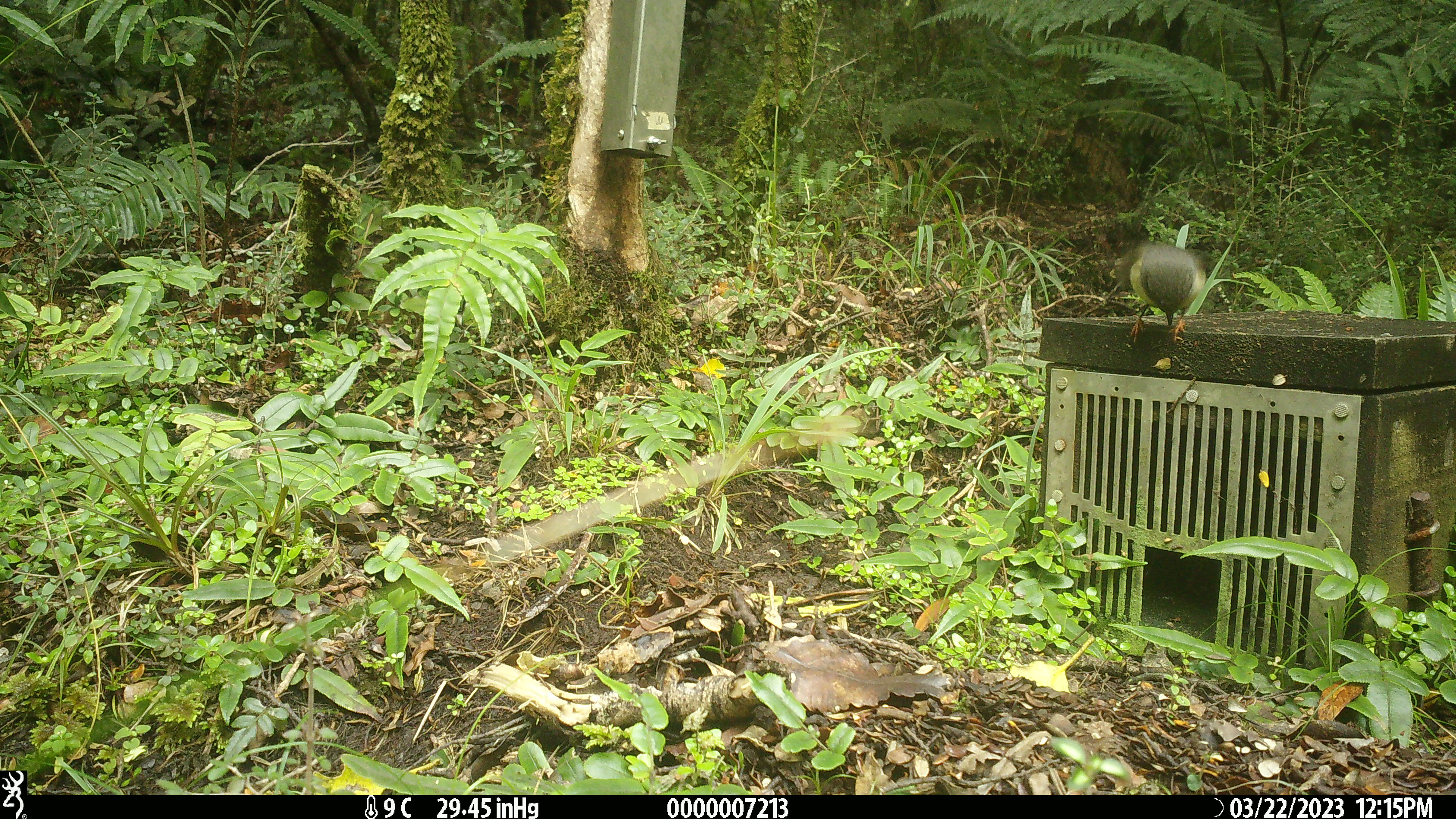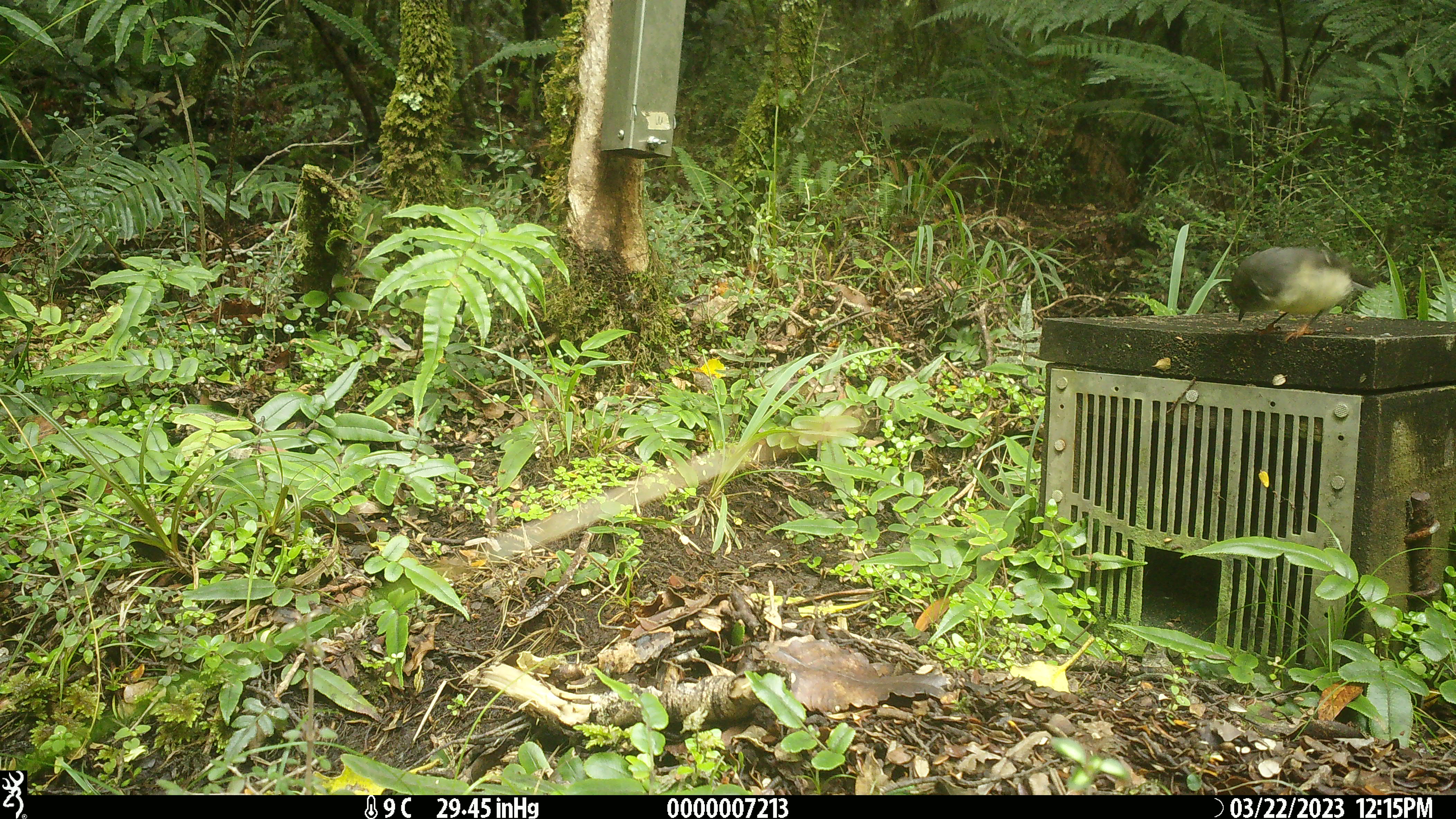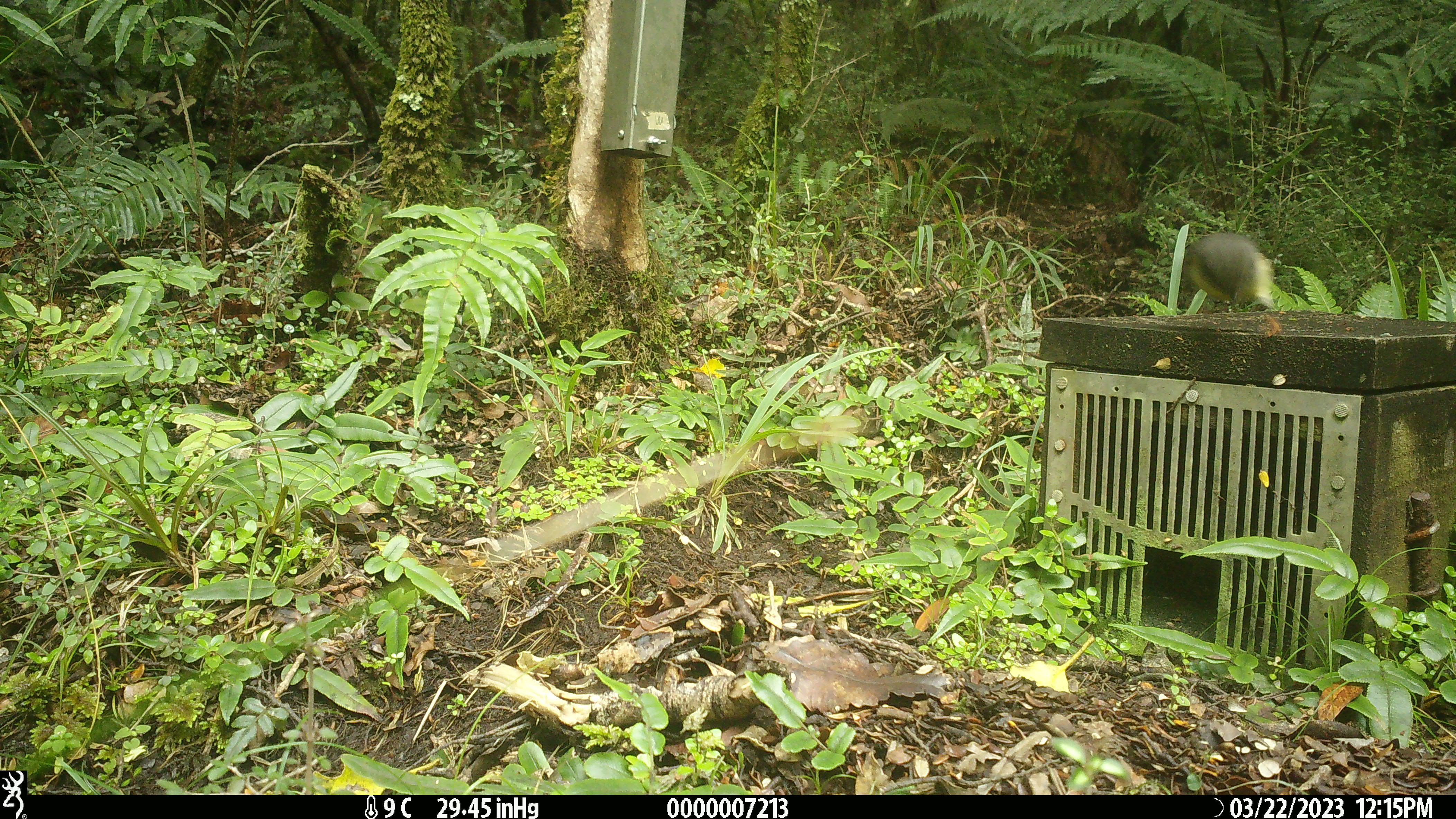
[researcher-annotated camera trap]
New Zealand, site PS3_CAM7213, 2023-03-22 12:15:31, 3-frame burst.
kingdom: Animalia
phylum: Chordata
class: Aves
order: Passeriformes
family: Petroicidae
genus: Petroica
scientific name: Petroica macrocephala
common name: tomtit